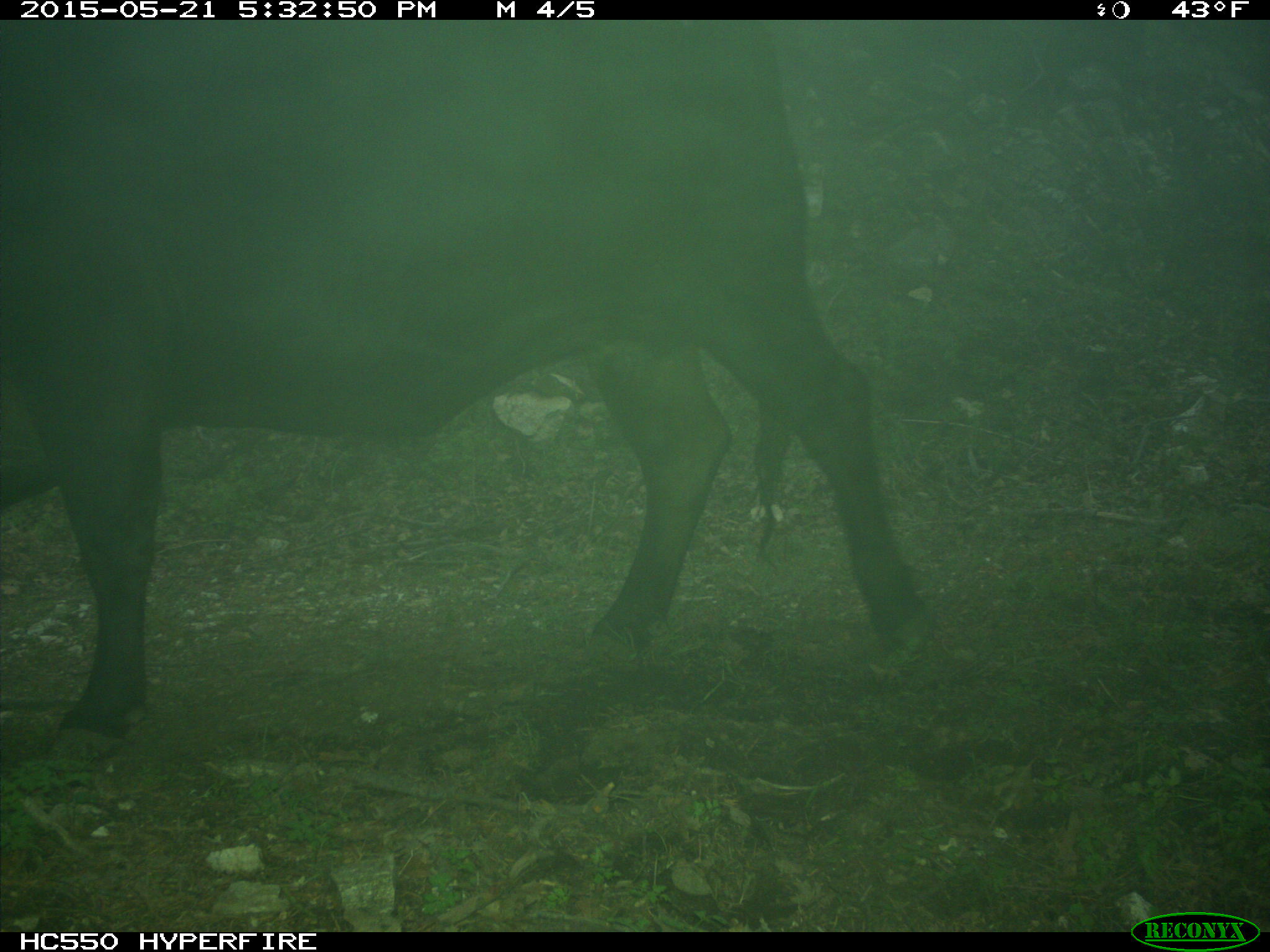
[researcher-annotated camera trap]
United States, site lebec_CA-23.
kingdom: Animalia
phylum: Chordata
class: Mammalia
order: Artiodactyla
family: Bovidae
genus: Bos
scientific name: Bos taurus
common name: domestic cow